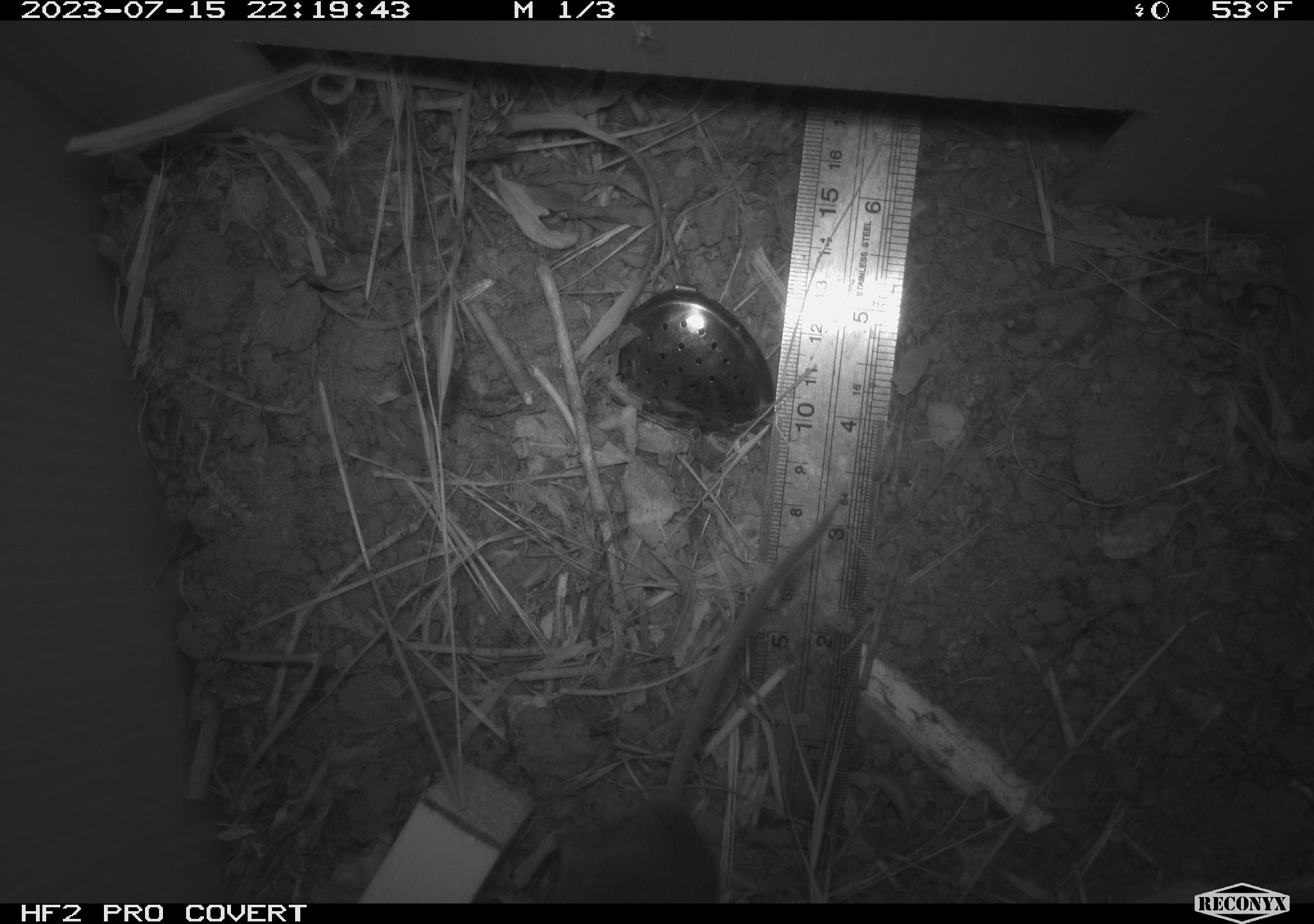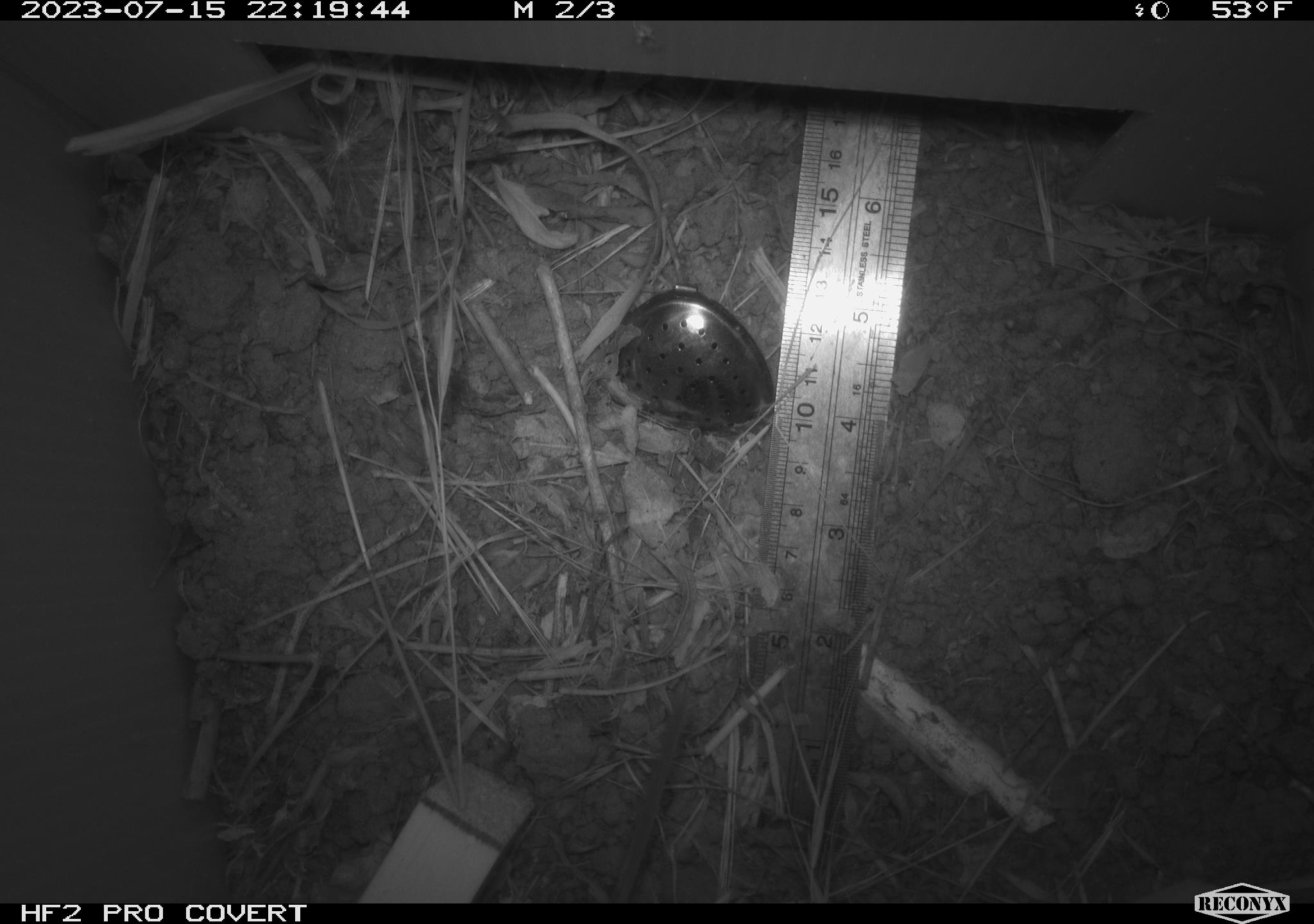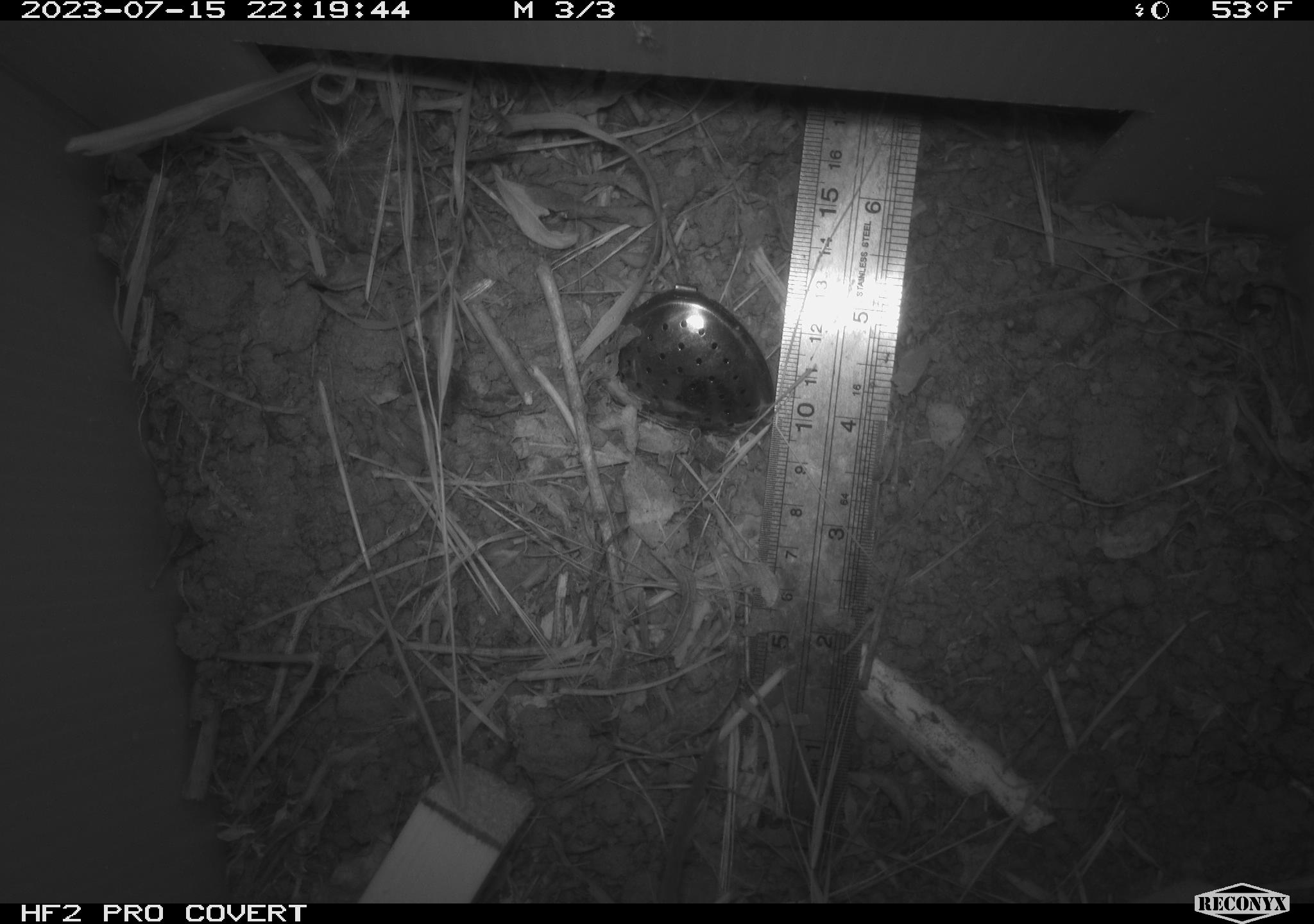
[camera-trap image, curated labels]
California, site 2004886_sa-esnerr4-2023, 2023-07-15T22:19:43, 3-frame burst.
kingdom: Animalia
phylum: Chordata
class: Mammalia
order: Rodentia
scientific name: Rodentia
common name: mouse species